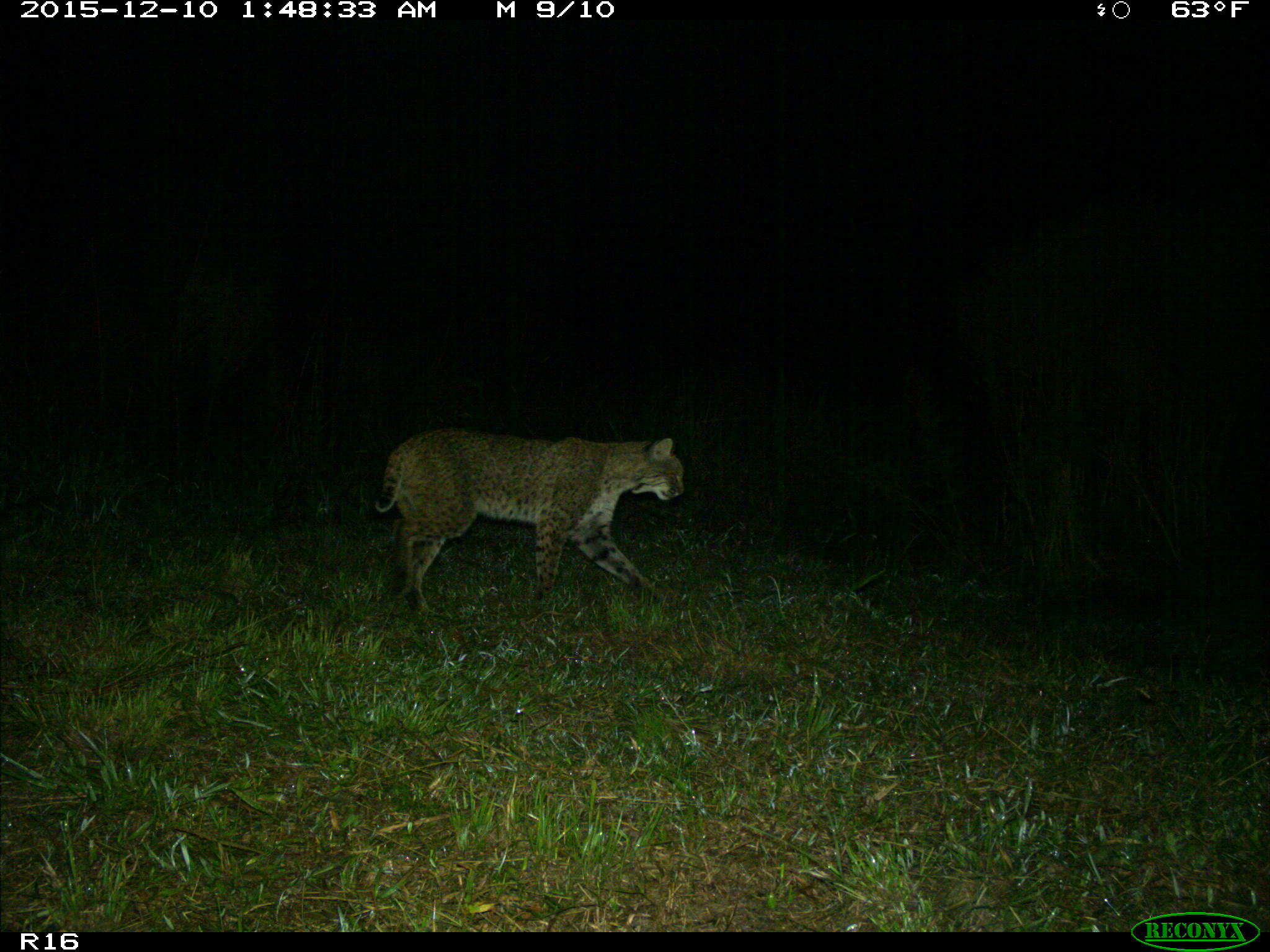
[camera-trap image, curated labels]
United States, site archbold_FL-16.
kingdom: Animalia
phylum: Chordata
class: Mammalia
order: Carnivora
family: Felidae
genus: Lynx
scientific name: Lynx rufus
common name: bobcat